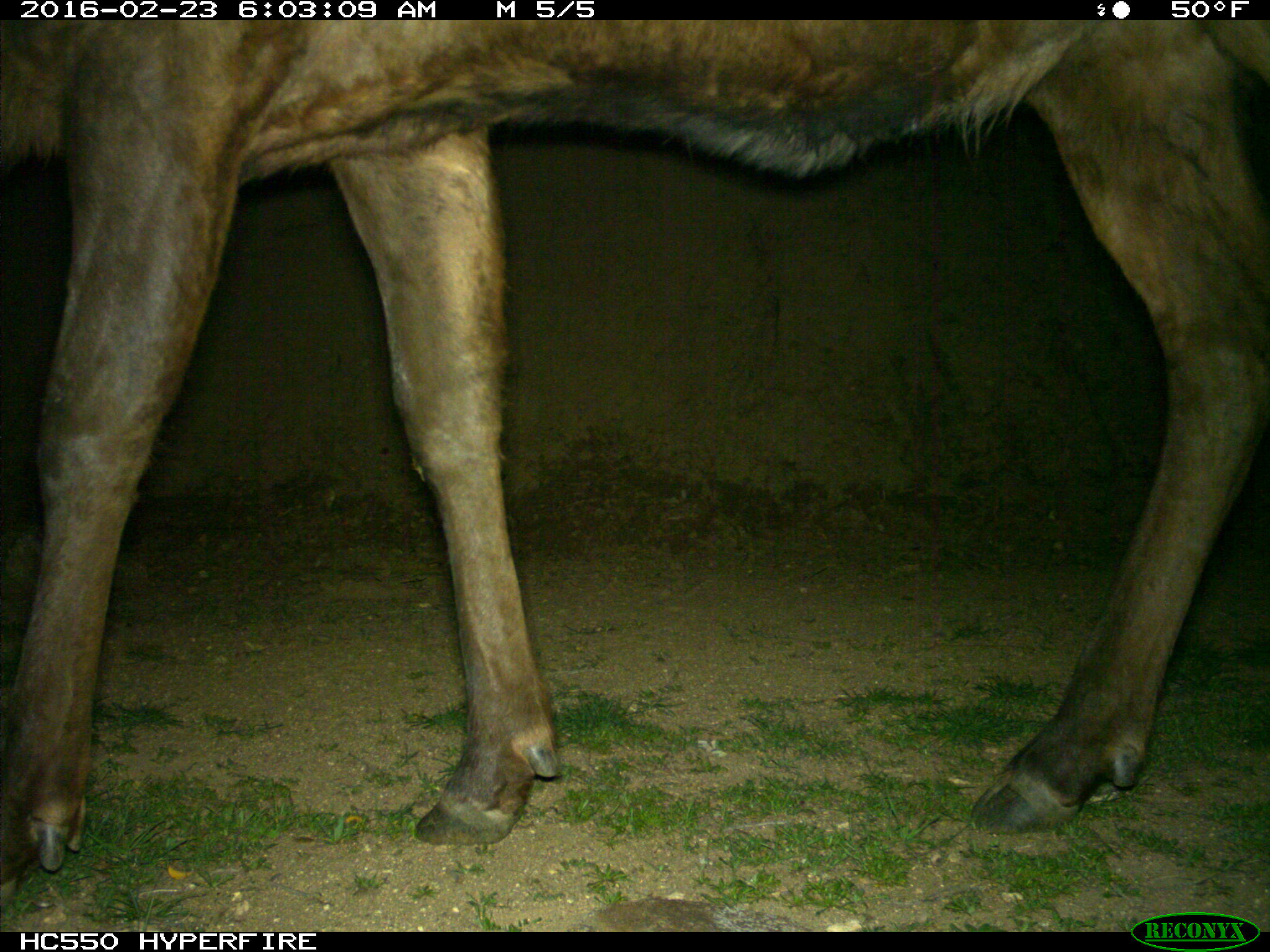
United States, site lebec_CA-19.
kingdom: Animalia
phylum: Chordata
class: Mammalia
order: Artiodactyla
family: Cervidae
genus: Cervus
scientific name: Cervus canadensis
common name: elk